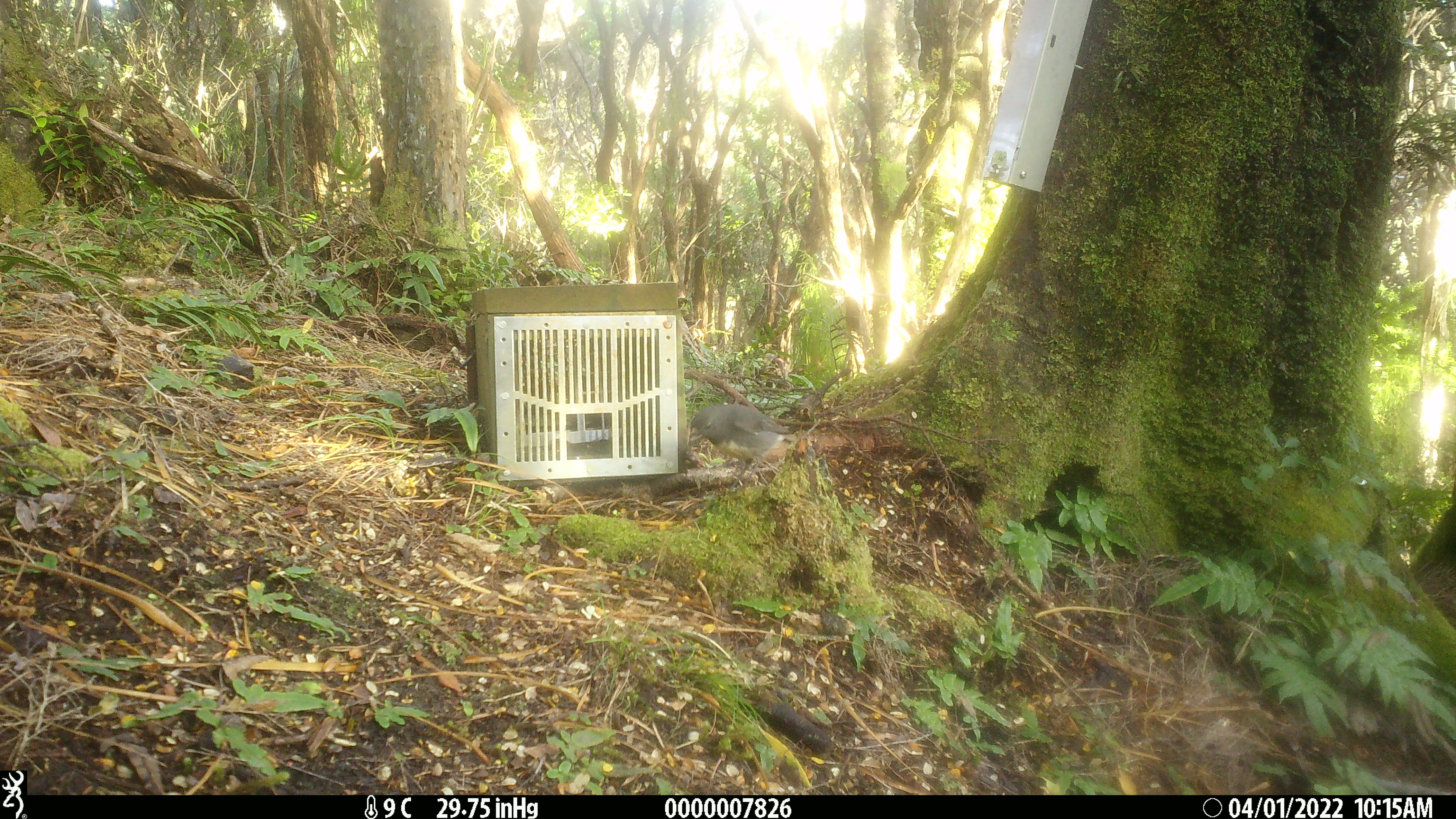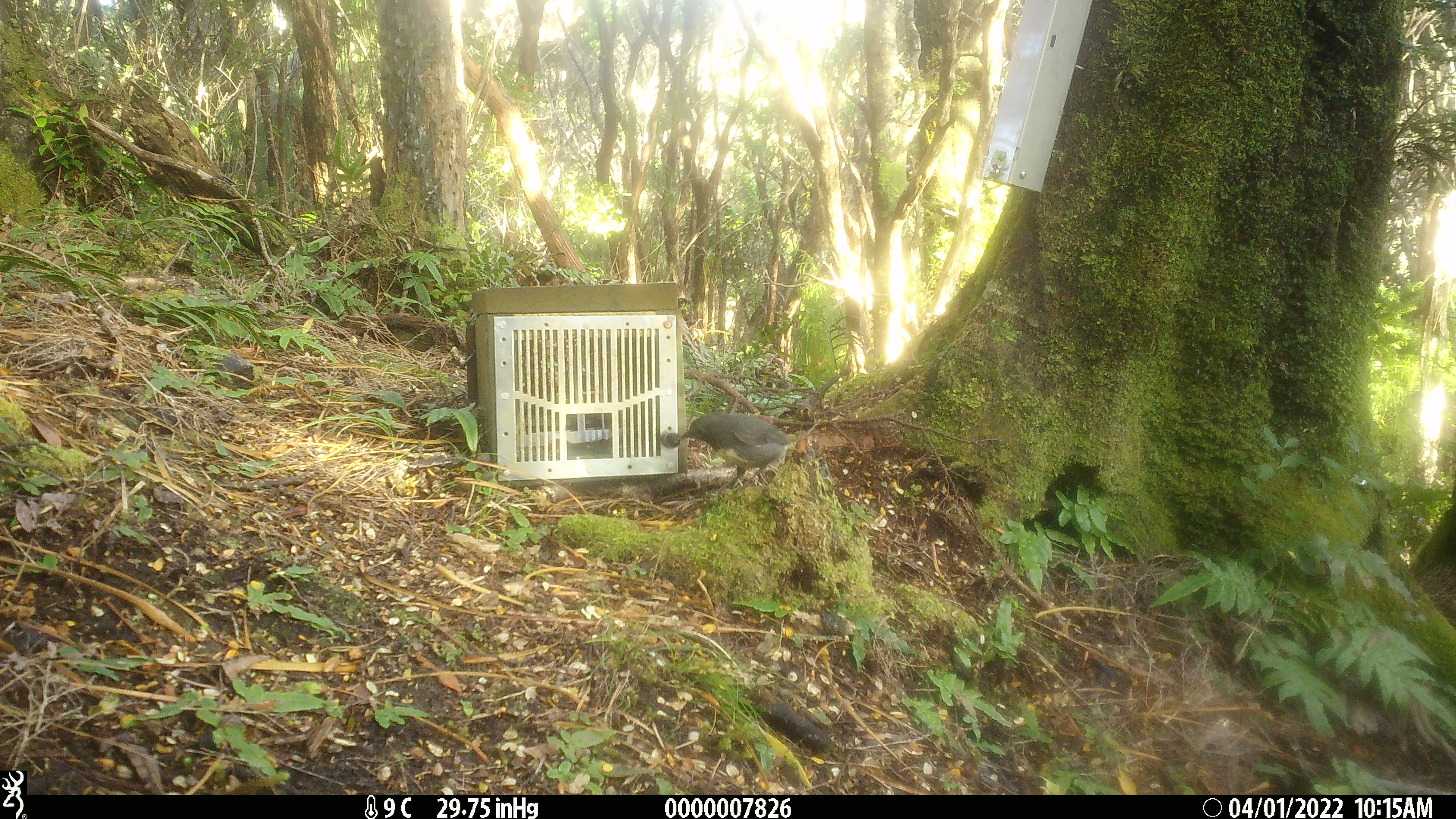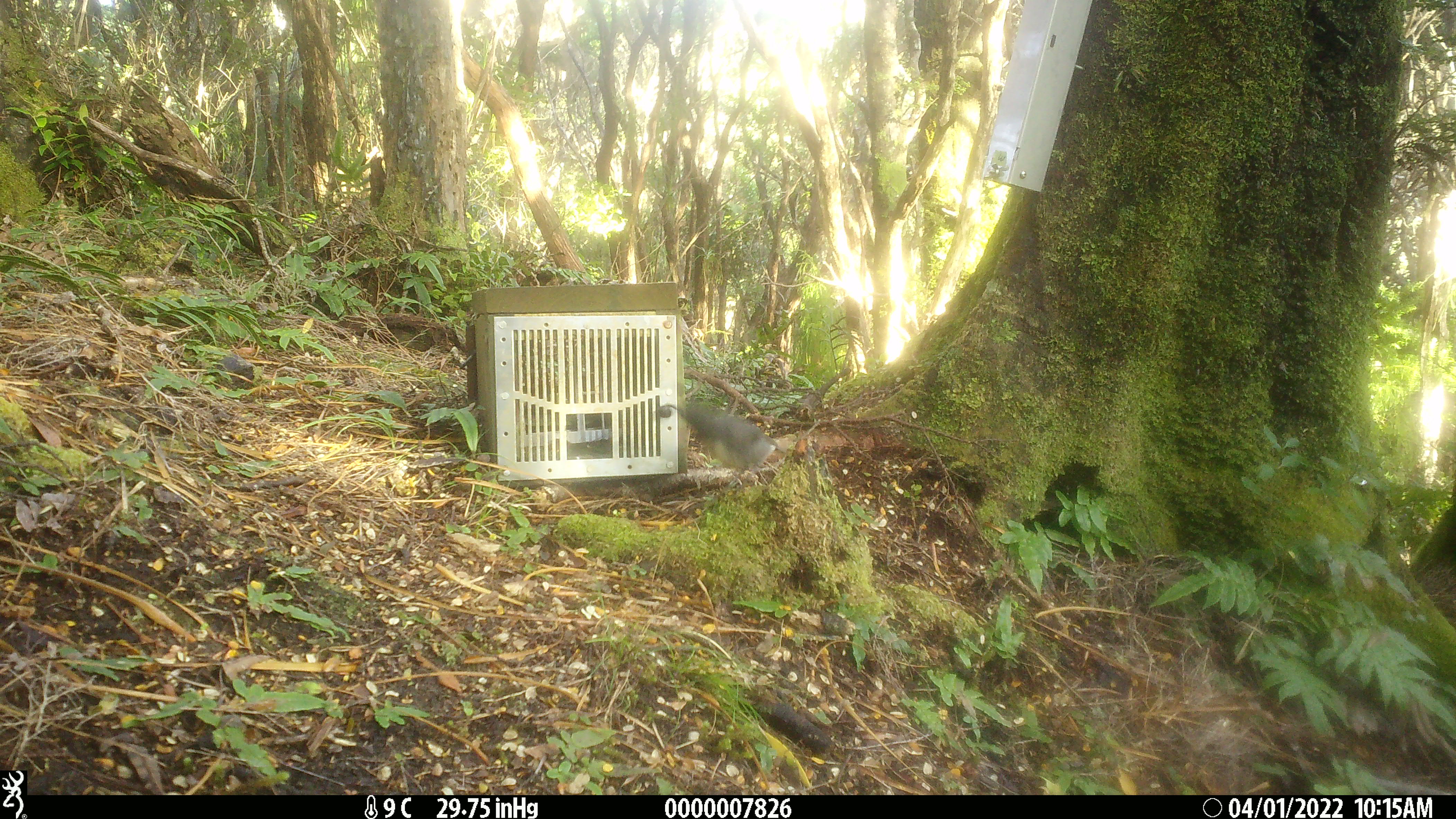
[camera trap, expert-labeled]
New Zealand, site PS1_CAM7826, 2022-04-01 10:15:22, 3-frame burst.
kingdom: Animalia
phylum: Chordata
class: Aves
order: Passeriformes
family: Petroicidae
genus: Petroica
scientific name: Petroica australis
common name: new zealand robin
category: robin